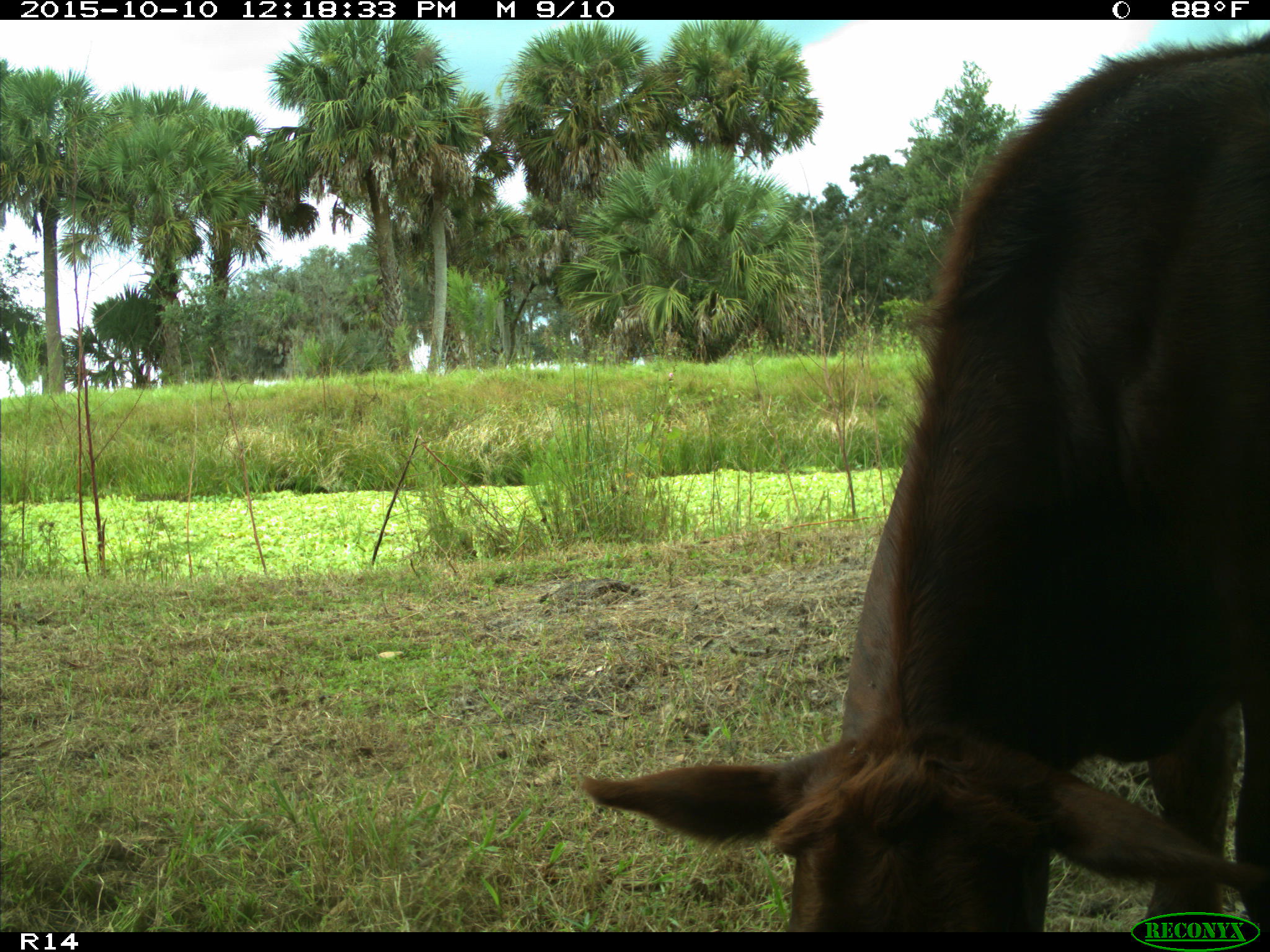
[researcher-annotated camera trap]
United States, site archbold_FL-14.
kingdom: Animalia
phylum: Chordata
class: Mammalia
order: Artiodactyla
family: Bovidae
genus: Bos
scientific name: Bos taurus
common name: domestic cow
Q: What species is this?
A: Bos taurus (domestic cow).